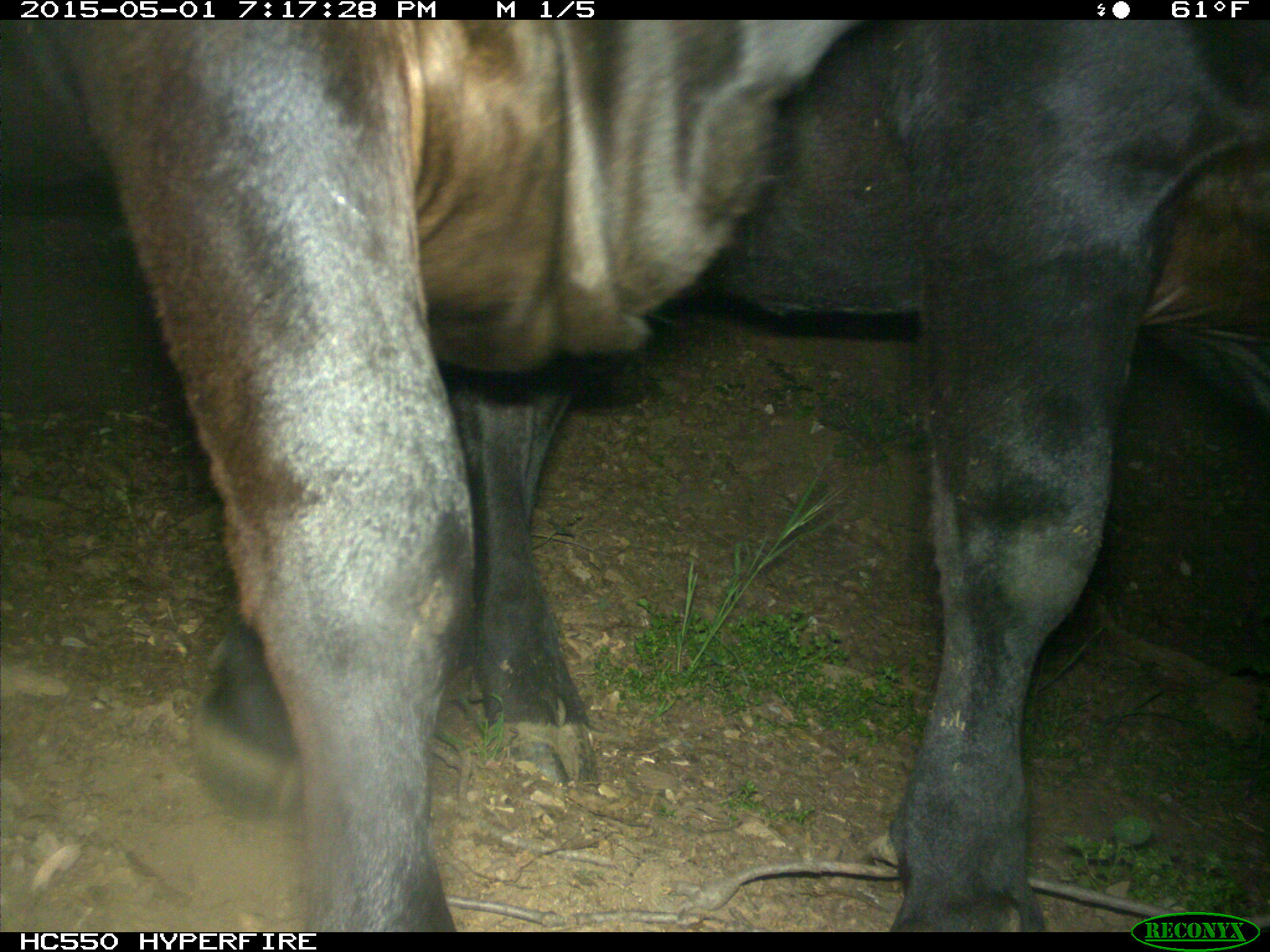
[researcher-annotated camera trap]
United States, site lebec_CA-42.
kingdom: Animalia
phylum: Chordata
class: Mammalia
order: Artiodactyla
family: Bovidae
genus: Bos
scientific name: Bos taurus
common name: domestic cow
Bos taurus (domestic cow).